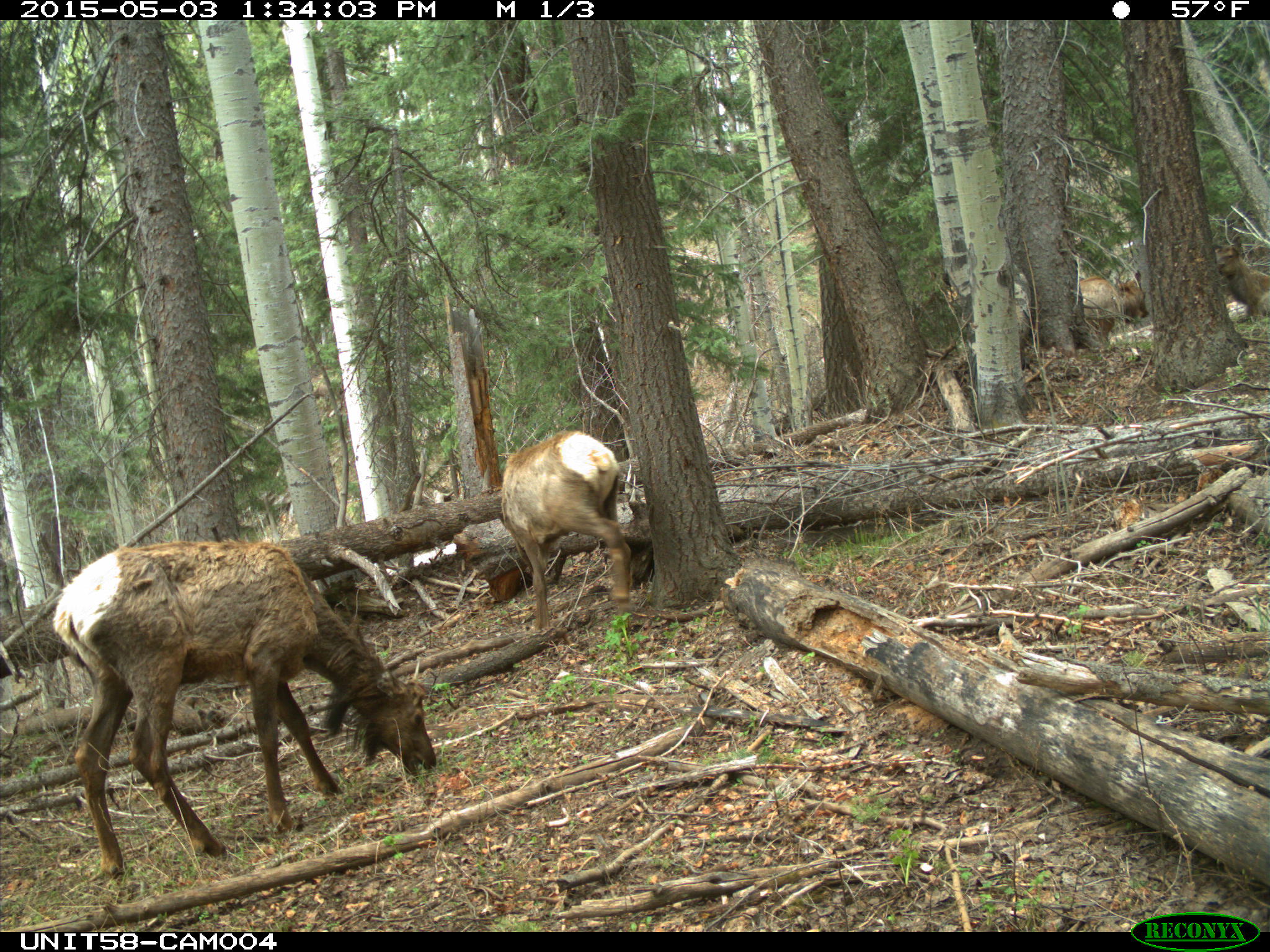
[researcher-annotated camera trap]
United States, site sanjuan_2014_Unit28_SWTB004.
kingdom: Animalia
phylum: Chordata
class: Mammalia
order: Artiodactyla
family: Cervidae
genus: Cervus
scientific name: Cervus elaphus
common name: red deer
Cervus elaphus (red deer).